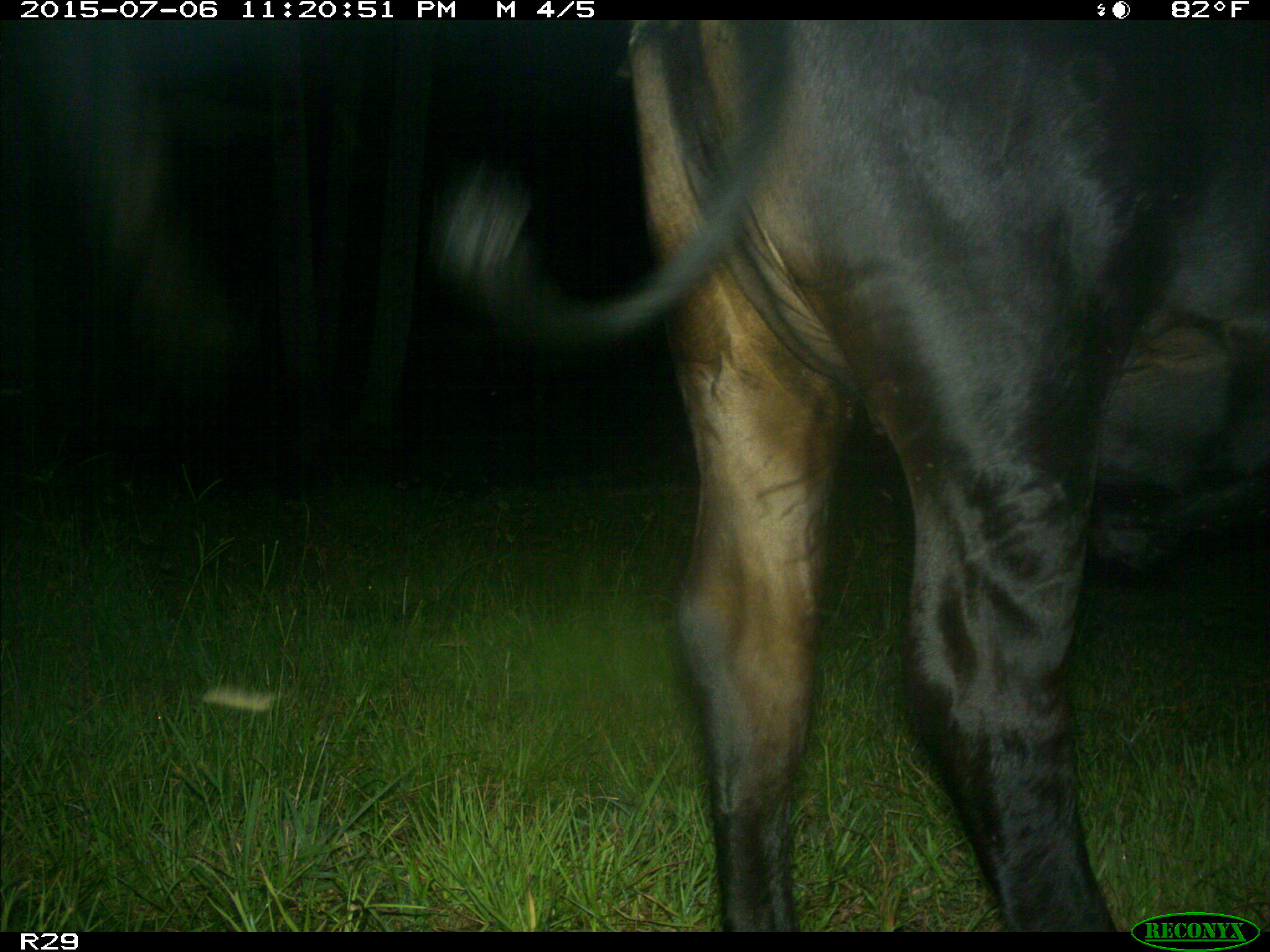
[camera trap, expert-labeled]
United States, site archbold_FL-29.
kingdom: Animalia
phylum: Chordata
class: Mammalia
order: Artiodactyla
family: Bovidae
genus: Bos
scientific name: Bos taurus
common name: domestic cow